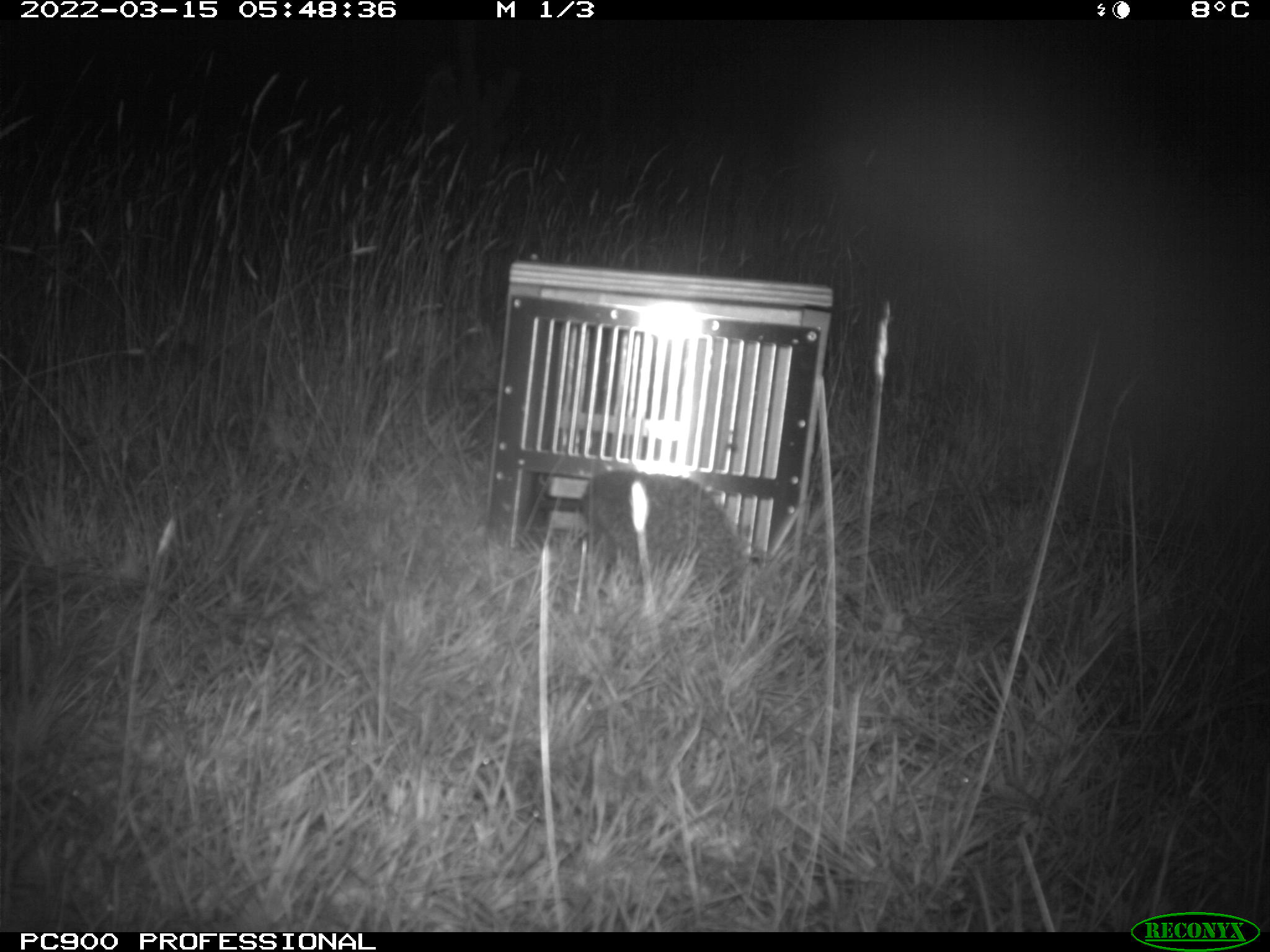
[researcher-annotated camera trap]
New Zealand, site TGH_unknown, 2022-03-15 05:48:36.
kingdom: Animalia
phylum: Chordata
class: Mammalia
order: Eulipotyphla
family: Erinaceidae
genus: Erinaceus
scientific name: Erinaceus europaeus europaeus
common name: european hedgehog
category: hedgehog